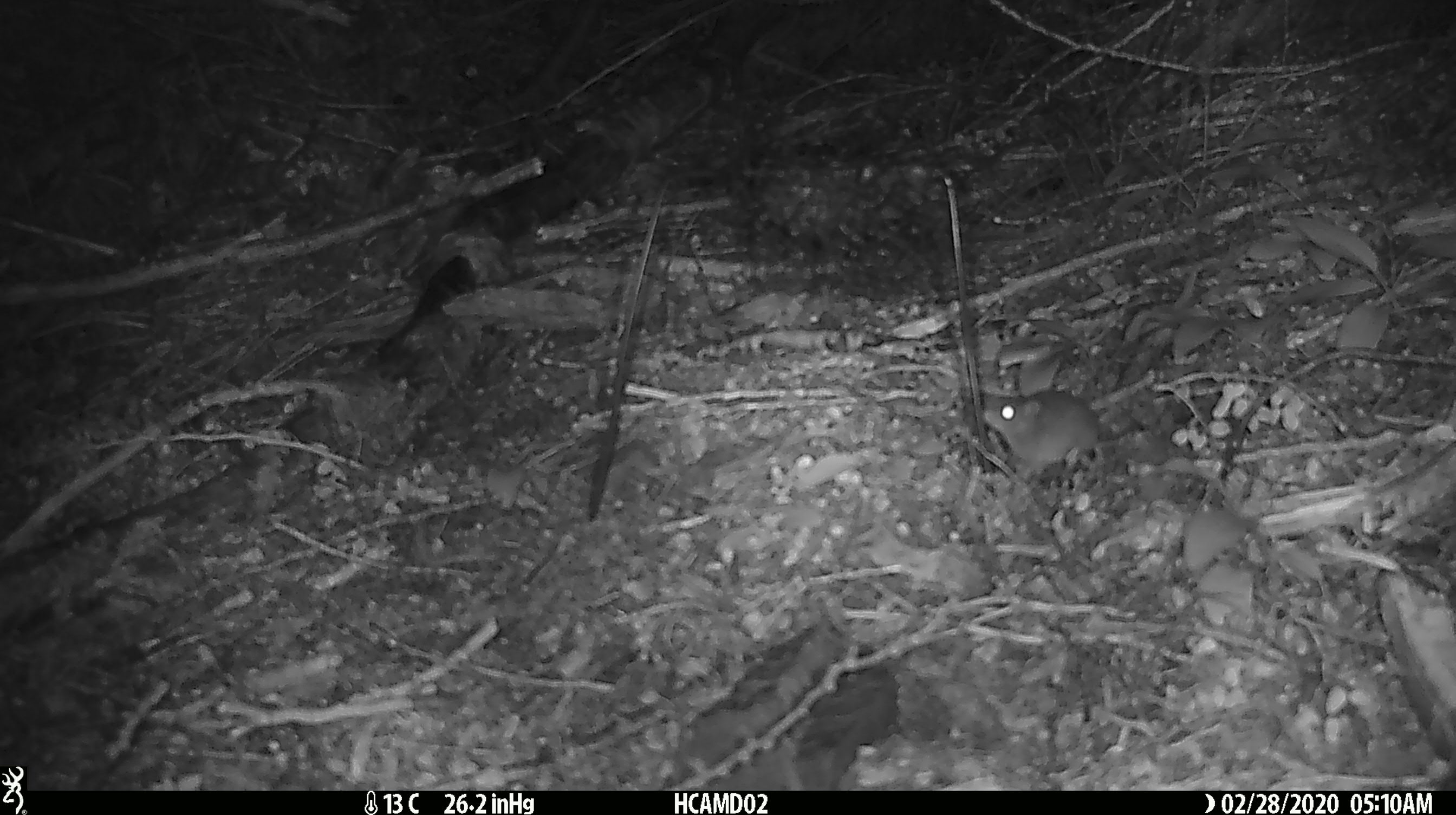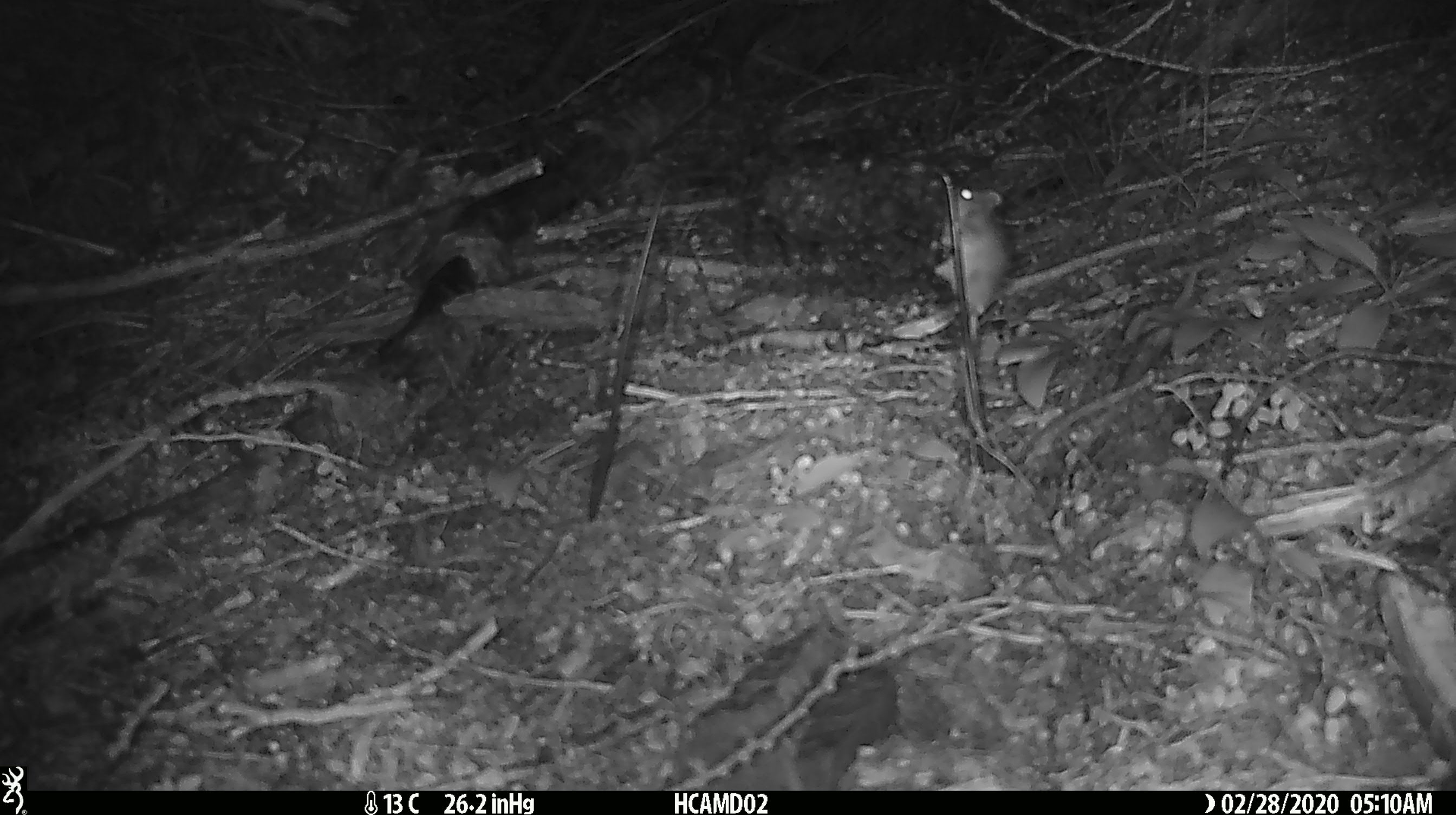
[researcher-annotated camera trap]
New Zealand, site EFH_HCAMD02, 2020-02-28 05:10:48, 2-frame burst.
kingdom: Animalia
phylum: Chordata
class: Mammalia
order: Rodentia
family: Muridae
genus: Mus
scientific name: Mus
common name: mouse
Mouse (Mus).